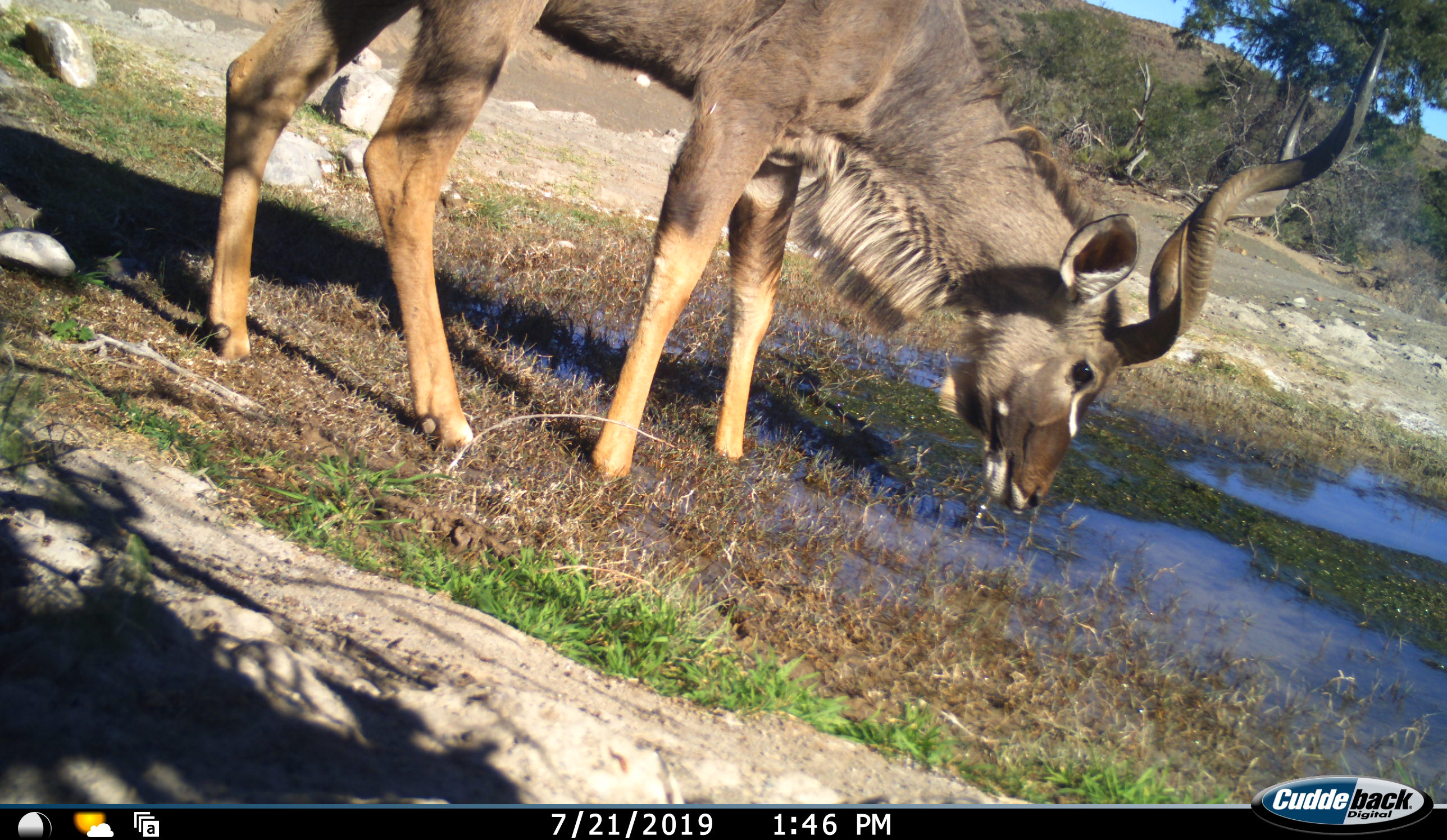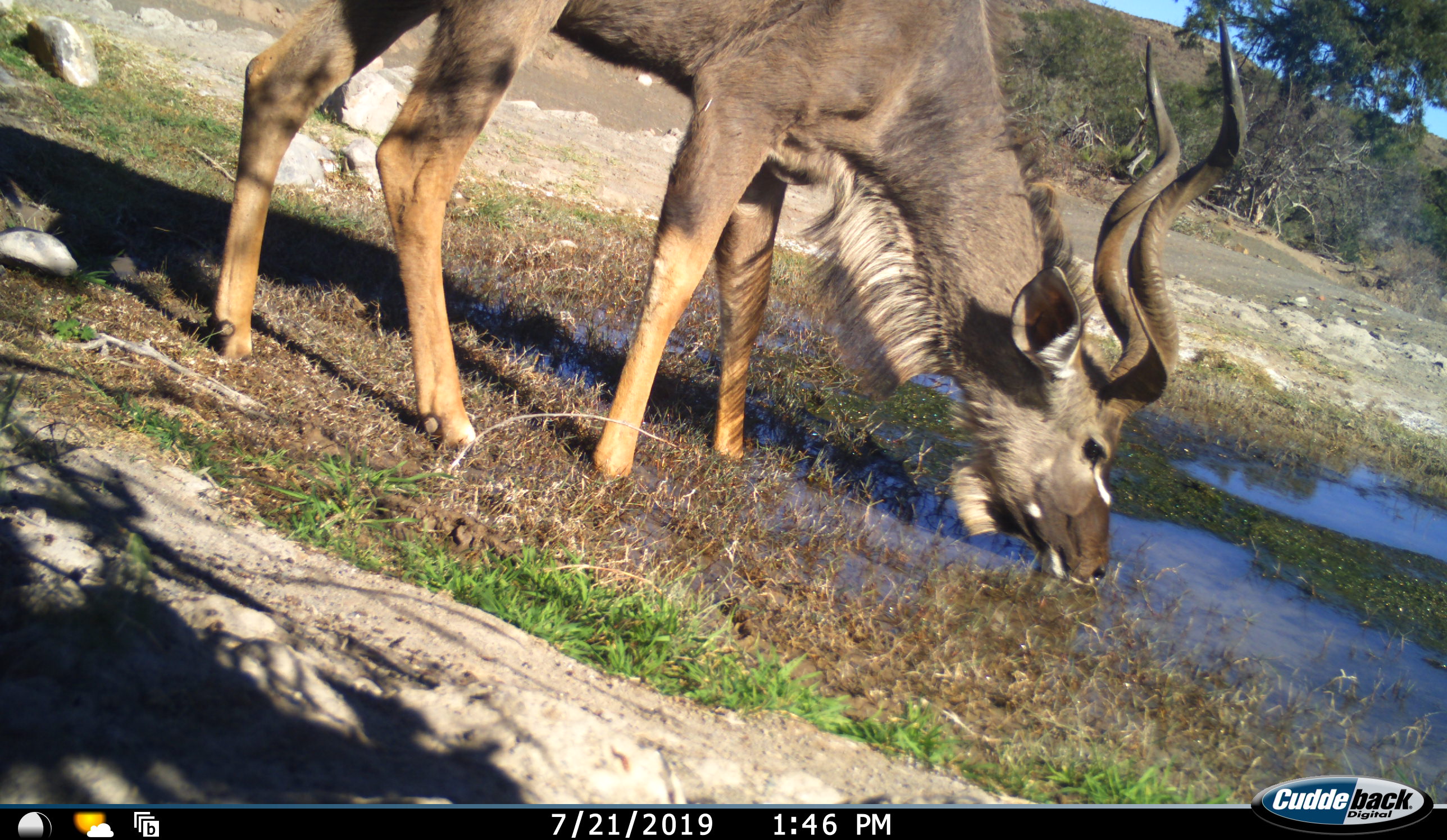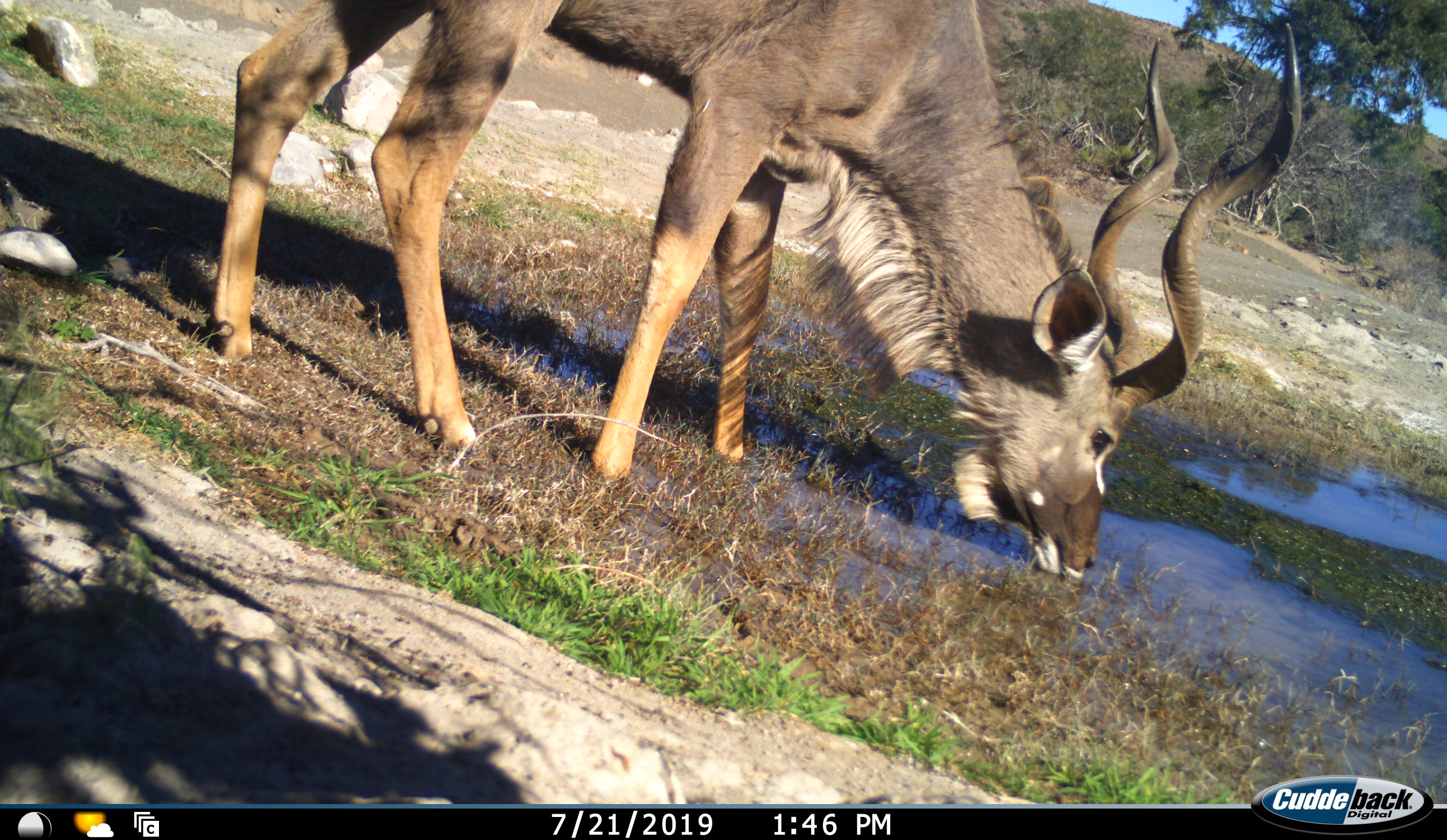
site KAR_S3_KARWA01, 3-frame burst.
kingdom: Animalia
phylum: Chordata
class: Mammalia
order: Artiodactyla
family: Bovidae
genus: Tragelaphus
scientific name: Tragelaphus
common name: kudu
Kudu (Tragelaphus), count 1. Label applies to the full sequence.